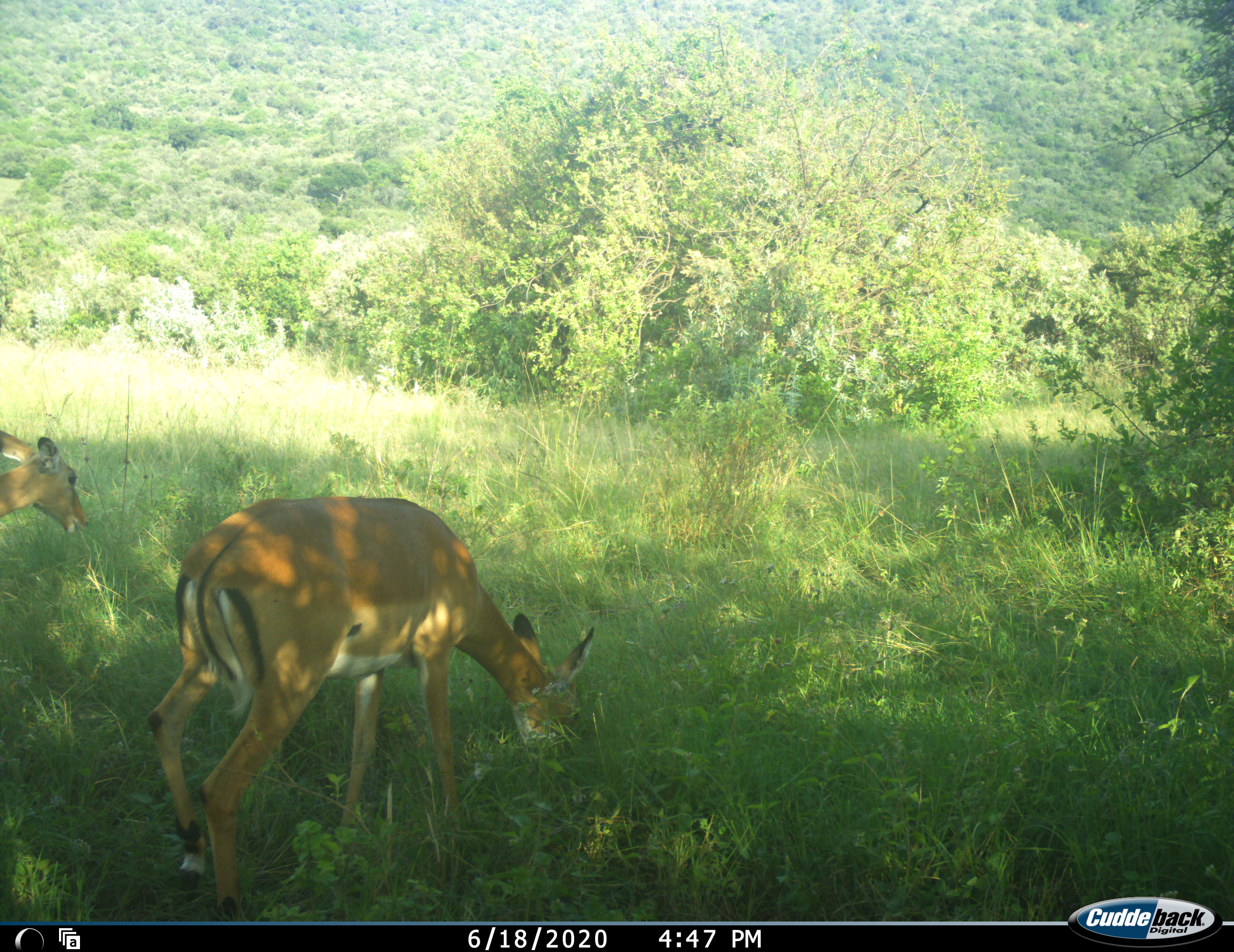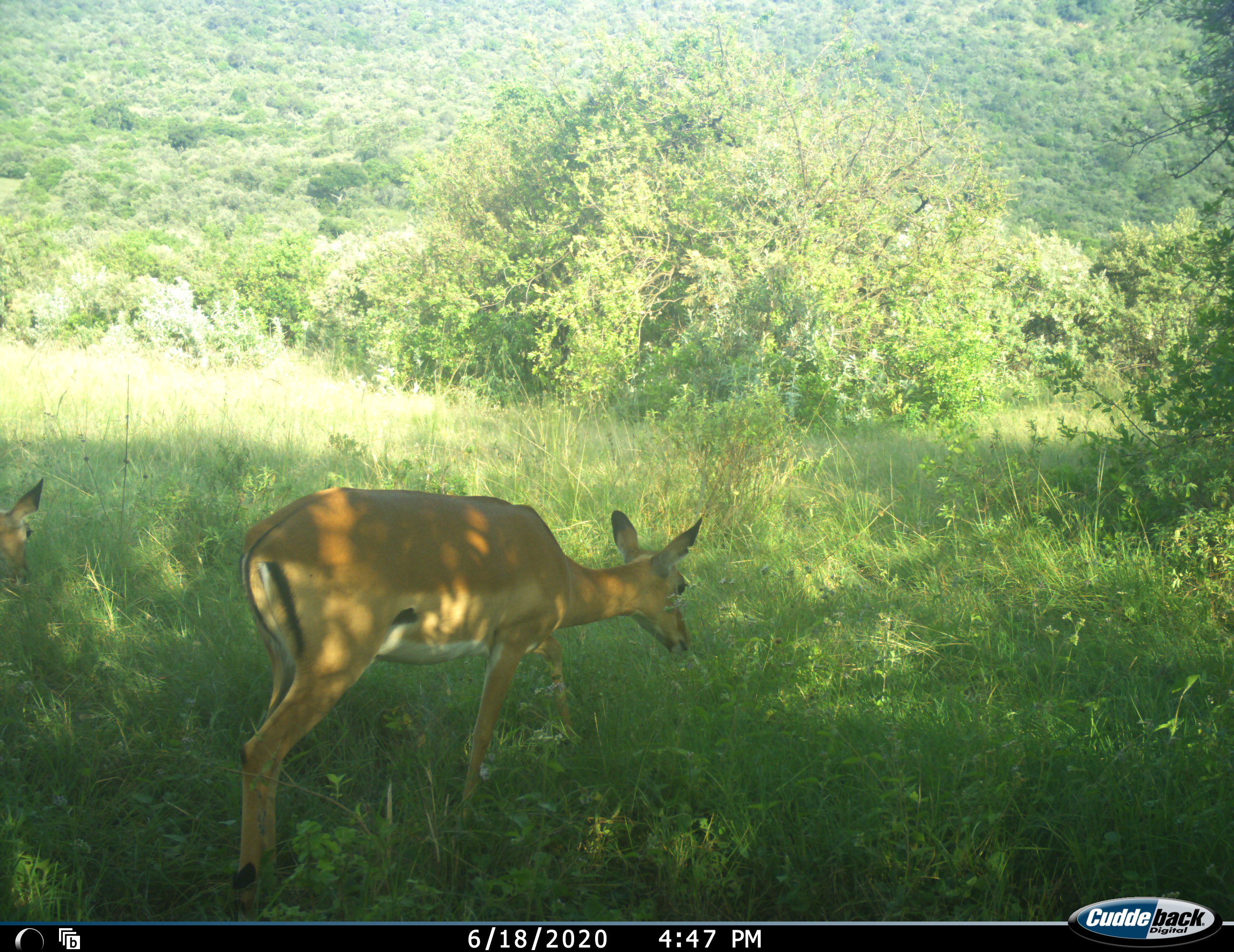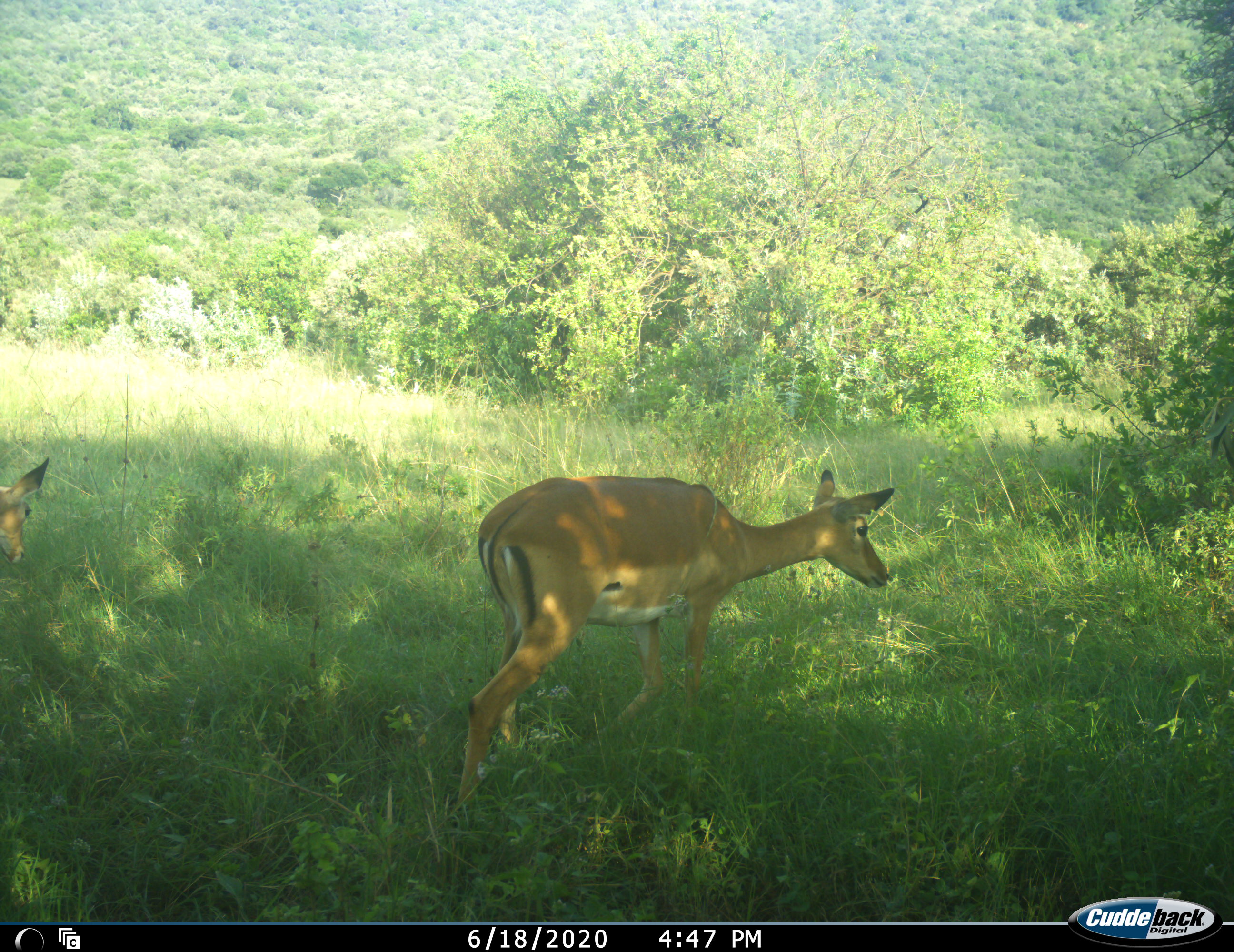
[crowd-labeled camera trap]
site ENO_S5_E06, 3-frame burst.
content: unidentified animal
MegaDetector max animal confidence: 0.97